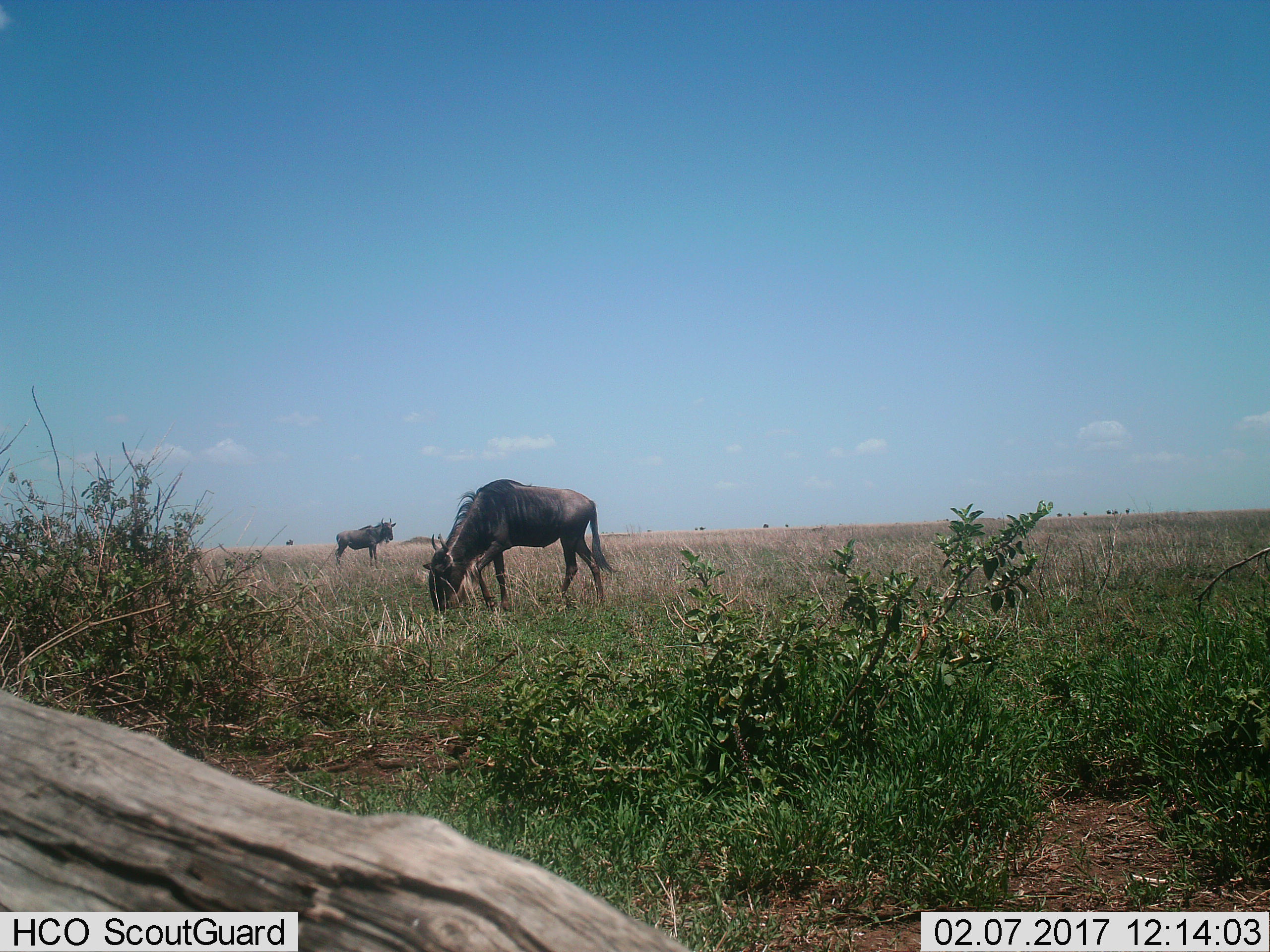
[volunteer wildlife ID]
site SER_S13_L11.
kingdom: Animalia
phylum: Chordata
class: Mammalia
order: Artiodactyla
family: Bovidae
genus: Connochaetes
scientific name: Connochaetes taurinus taurinus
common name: blue wildebeest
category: wildebeestblue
Wildebeestblue (blue wildebeest) (Connochaetes taurinus taurinus), count 2. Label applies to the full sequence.